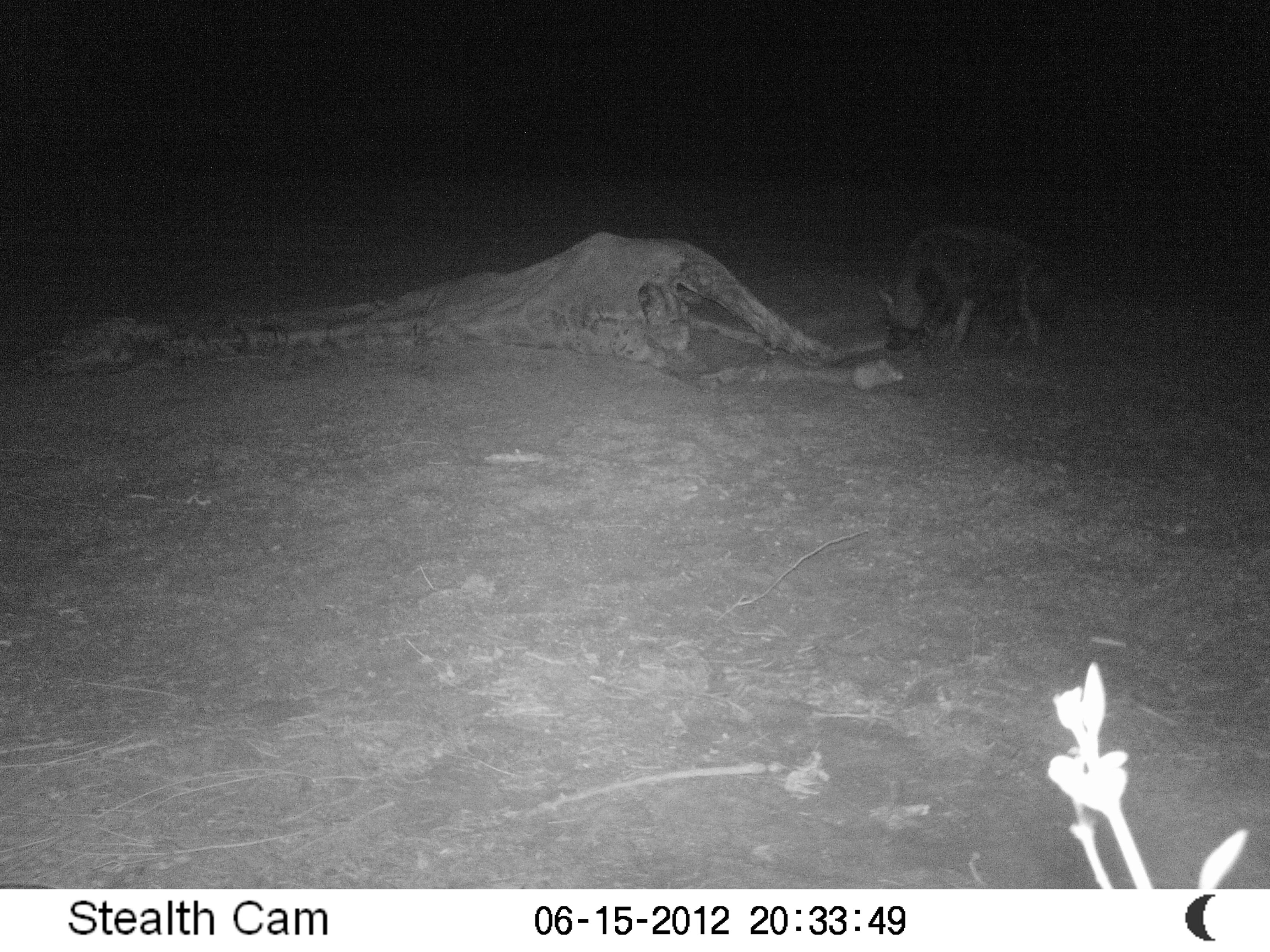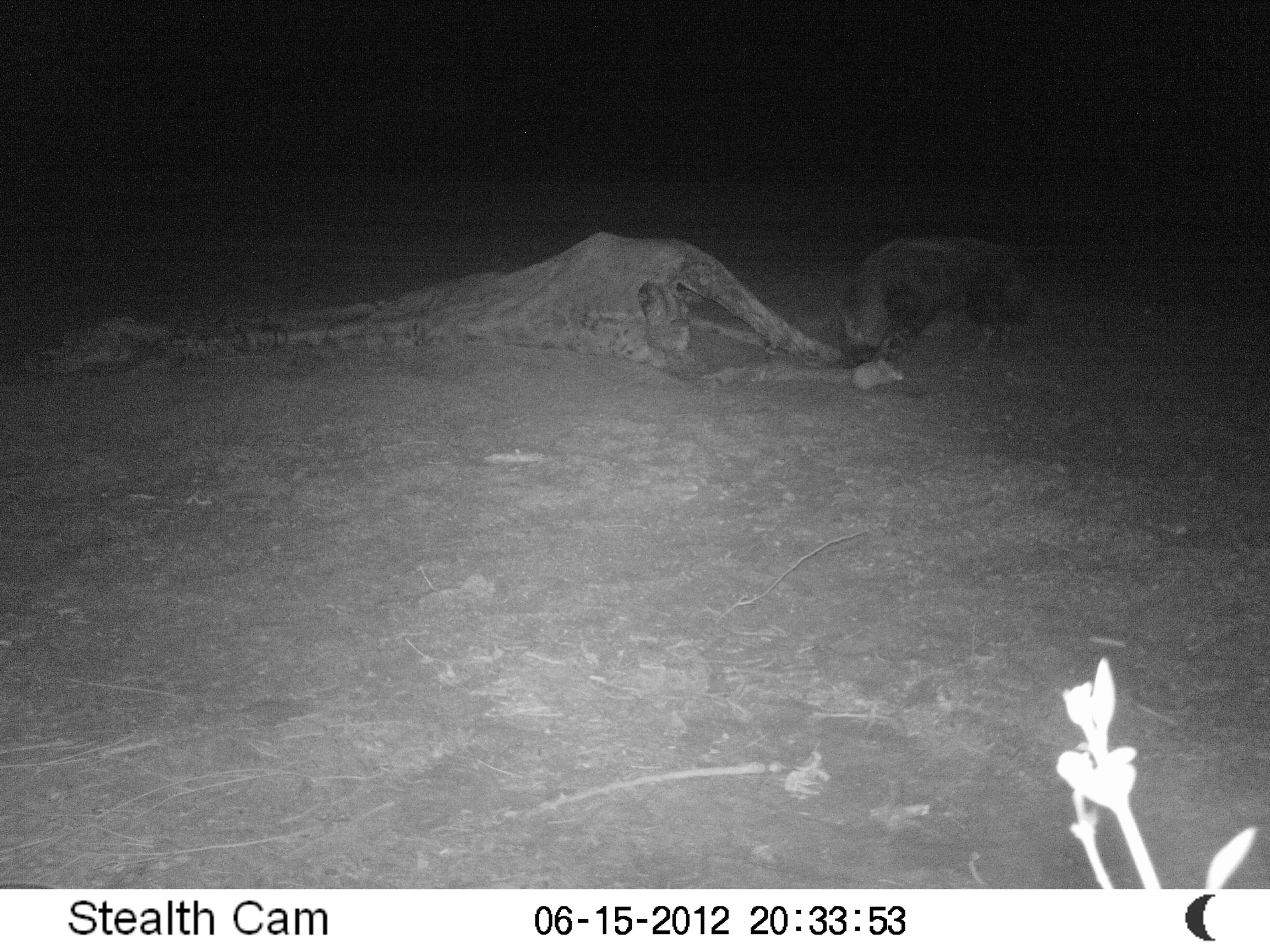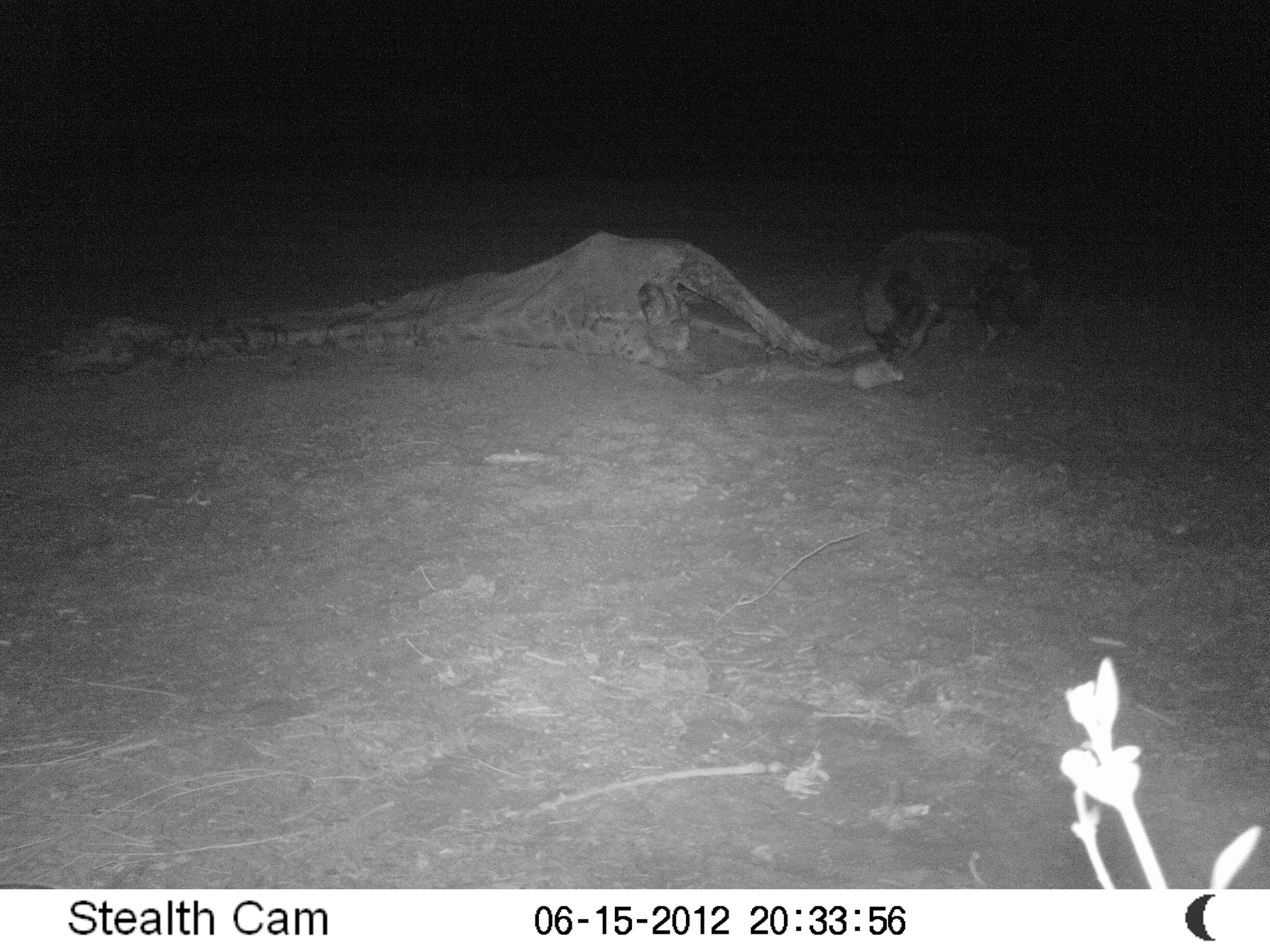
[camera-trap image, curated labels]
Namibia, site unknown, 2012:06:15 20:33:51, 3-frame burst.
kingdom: Animalia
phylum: Chordata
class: Mammalia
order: Carnivora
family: Hyaenidae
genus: Parahyaena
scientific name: Parahyaena brunnea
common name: brown hyena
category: hyaena brunnea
Hyaena brunnea (brown hyena) (Parahyaena brunnea).